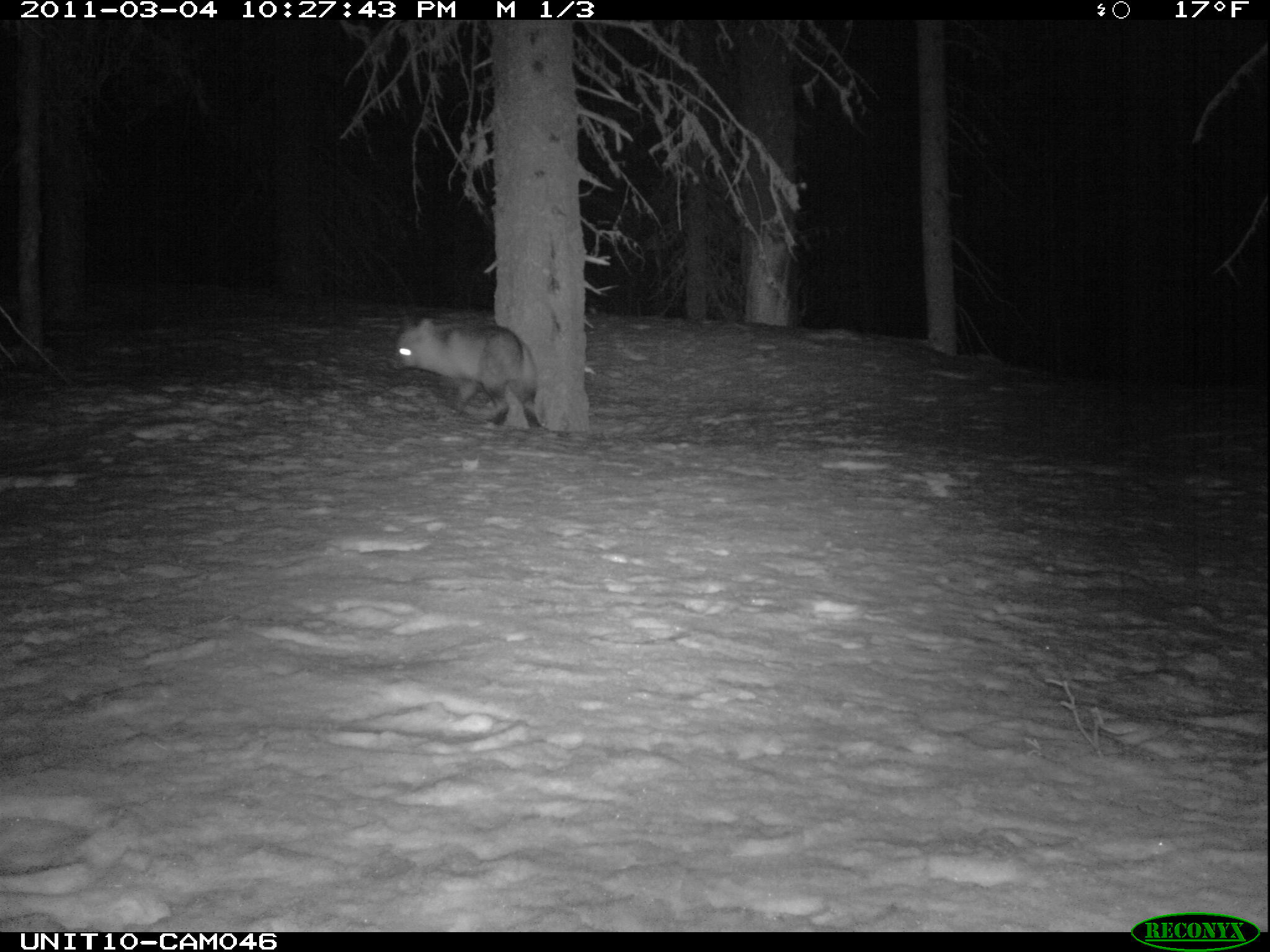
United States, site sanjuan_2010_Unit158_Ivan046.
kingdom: Animalia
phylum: Chordata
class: Mammalia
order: Carnivora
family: Canidae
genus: Vulpes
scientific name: Vulpes vulpes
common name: red fox